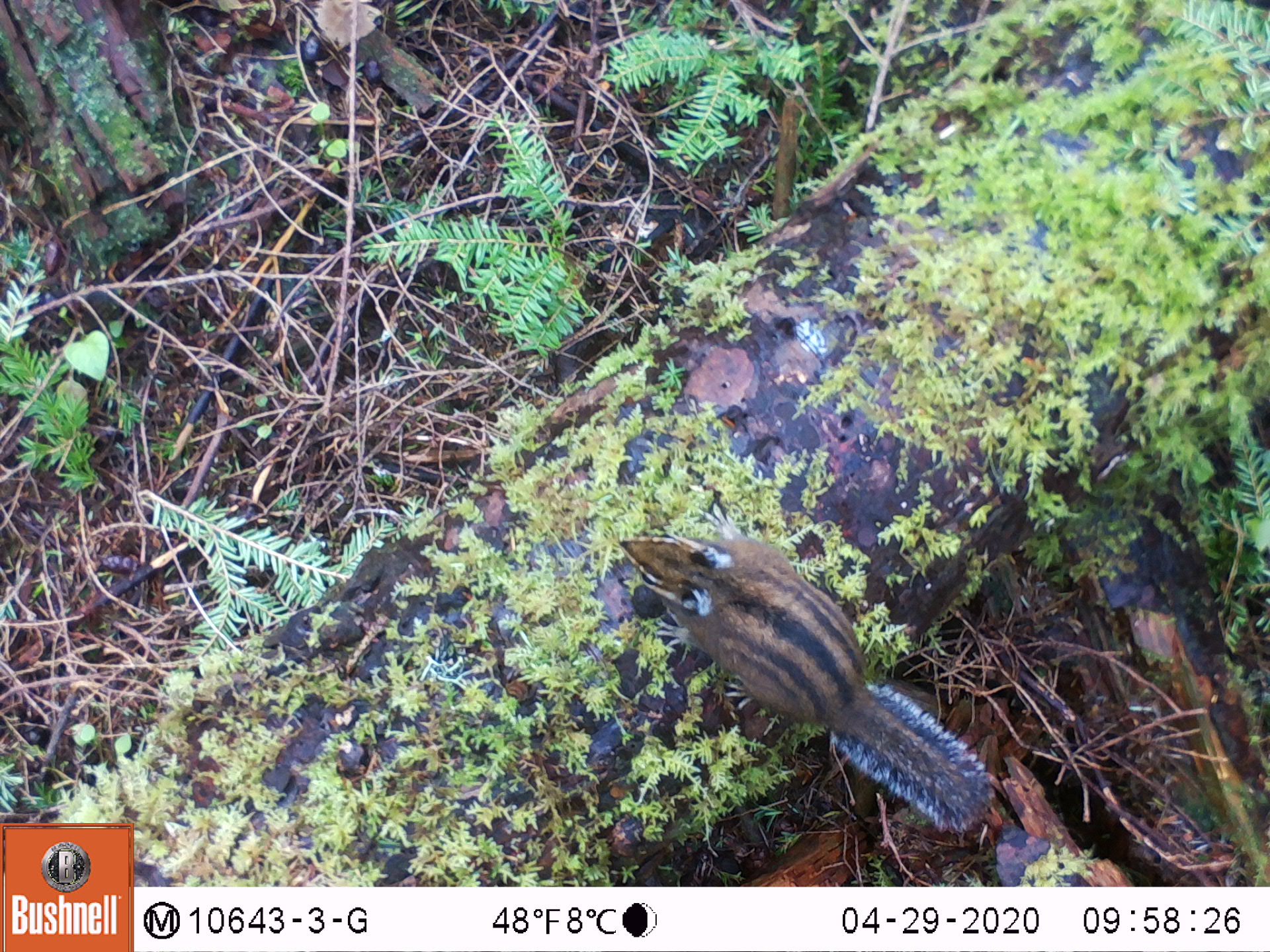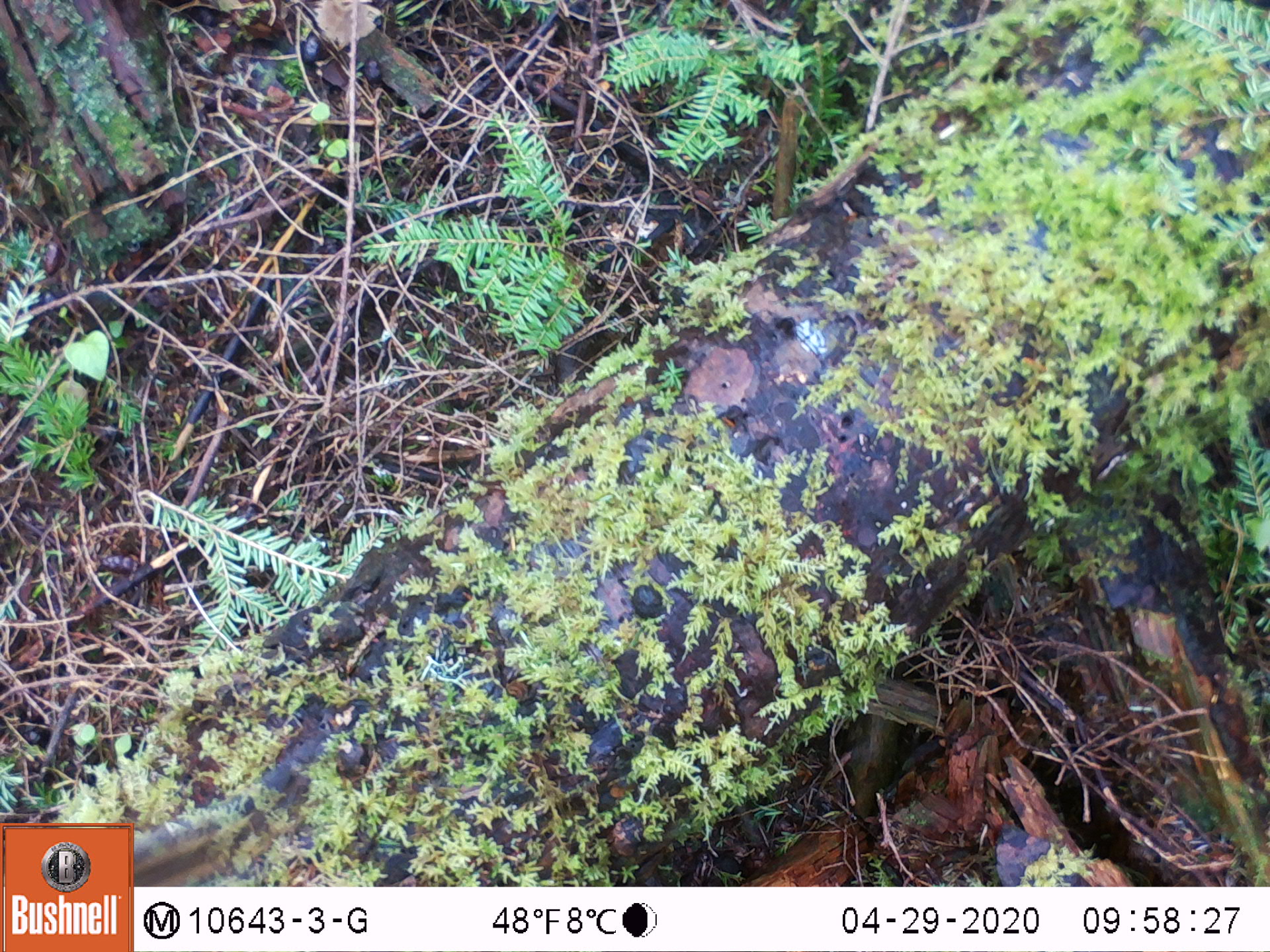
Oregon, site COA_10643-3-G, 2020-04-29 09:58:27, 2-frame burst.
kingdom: Animalia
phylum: Chordata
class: Mammalia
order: Rodentia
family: Sciuridae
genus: Neotamias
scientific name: Neotamias townsendii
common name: townsend's chipmunk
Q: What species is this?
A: Townsend's chipmunk (Neotamias townsendii).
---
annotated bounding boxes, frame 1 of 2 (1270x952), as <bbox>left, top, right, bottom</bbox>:
townsend's chipmunk: <bbox>603, 517, 1001, 839</bbox>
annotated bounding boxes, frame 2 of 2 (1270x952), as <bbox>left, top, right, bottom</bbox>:
townsend's chipmunk: <bbox>134, 802, 236, 882</bbox>